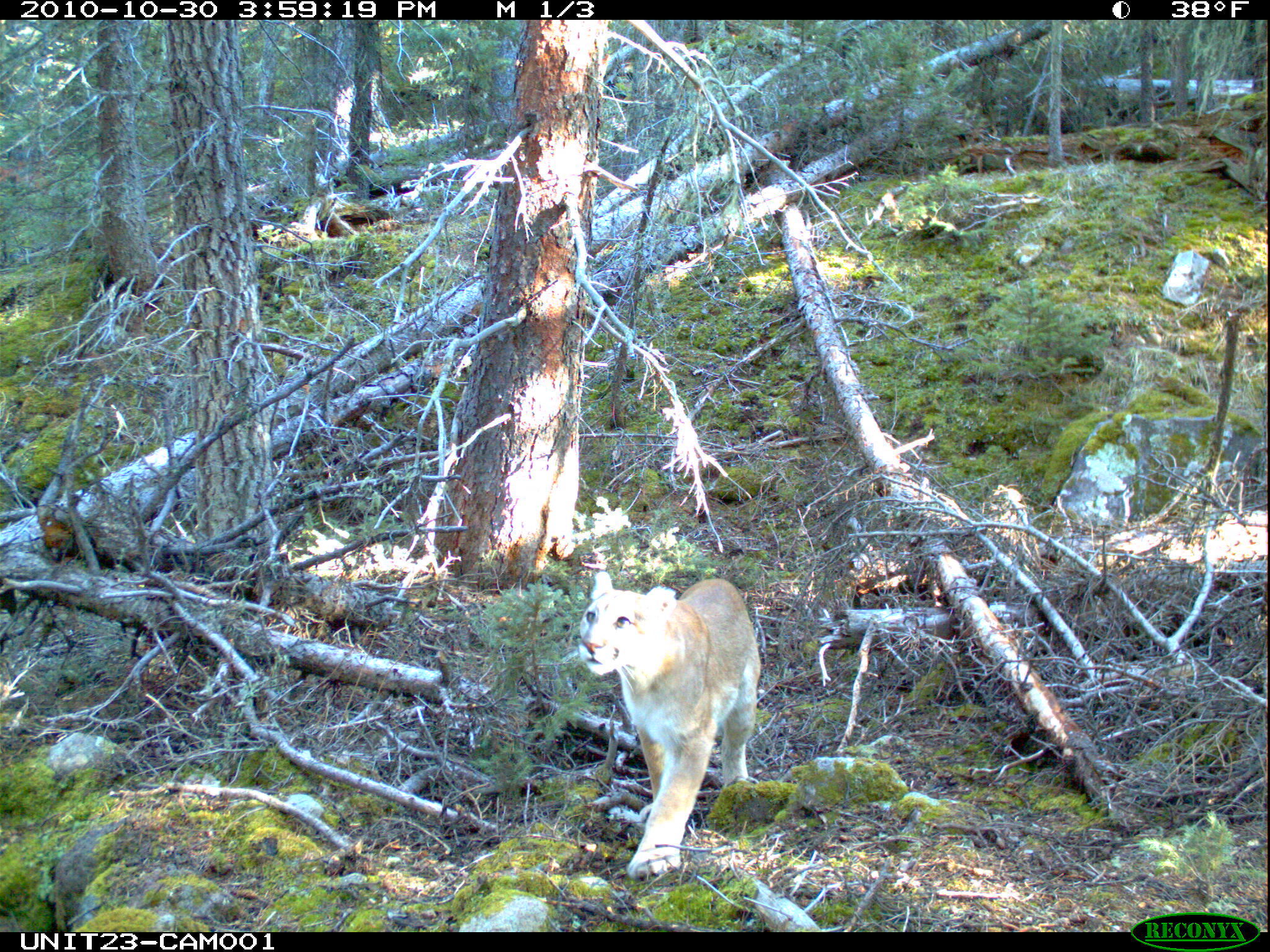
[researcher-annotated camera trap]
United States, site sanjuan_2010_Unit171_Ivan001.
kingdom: Animalia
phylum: Chordata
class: Mammalia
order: Carnivora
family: Felidae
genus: Puma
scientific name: Puma concolor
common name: mountain lion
Puma concolor (mountain lion).